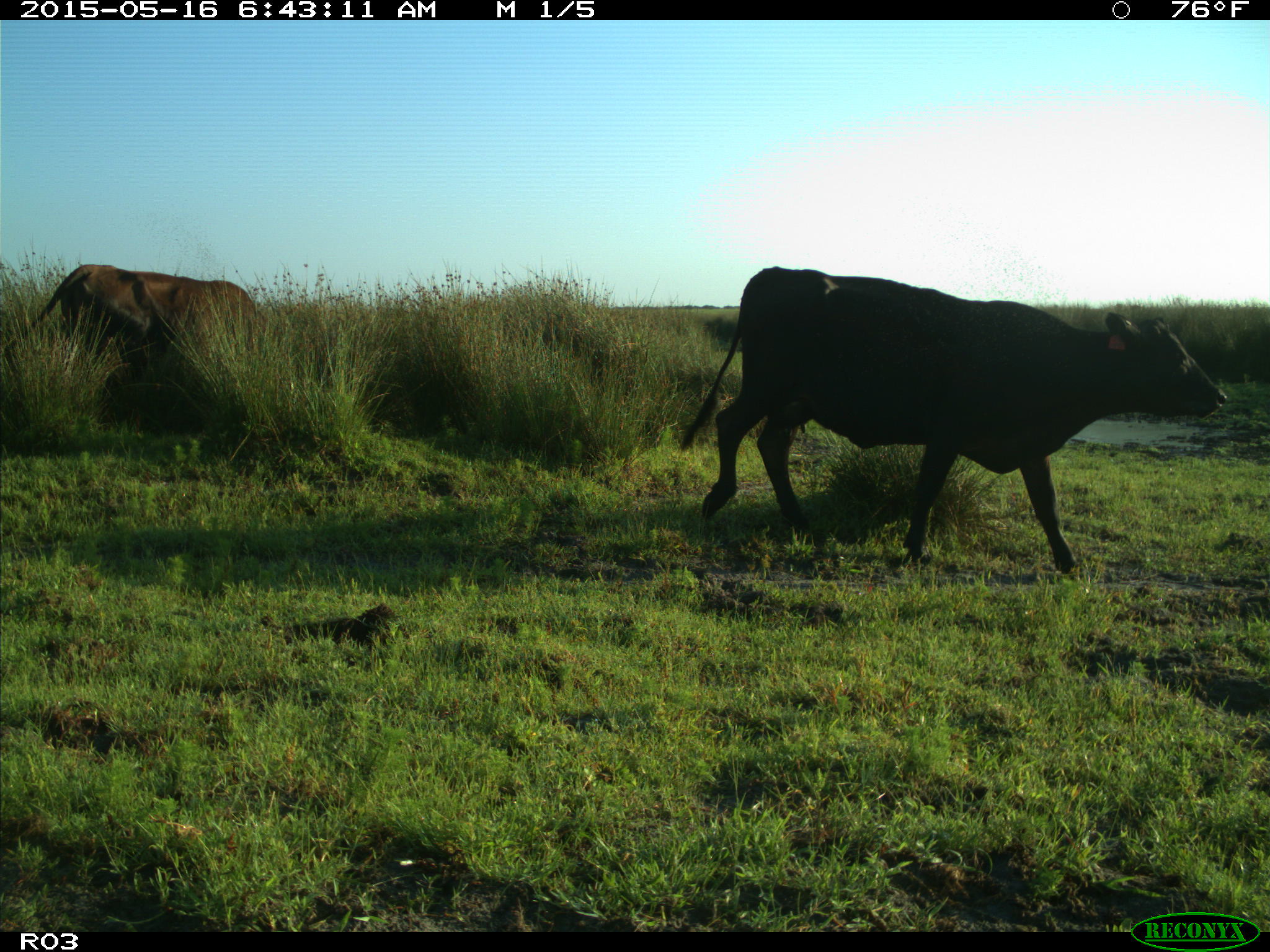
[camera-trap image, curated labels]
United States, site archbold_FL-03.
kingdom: Animalia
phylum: Chordata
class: Mammalia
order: Artiodactyla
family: Bovidae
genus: Bos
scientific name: Bos taurus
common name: domestic cow